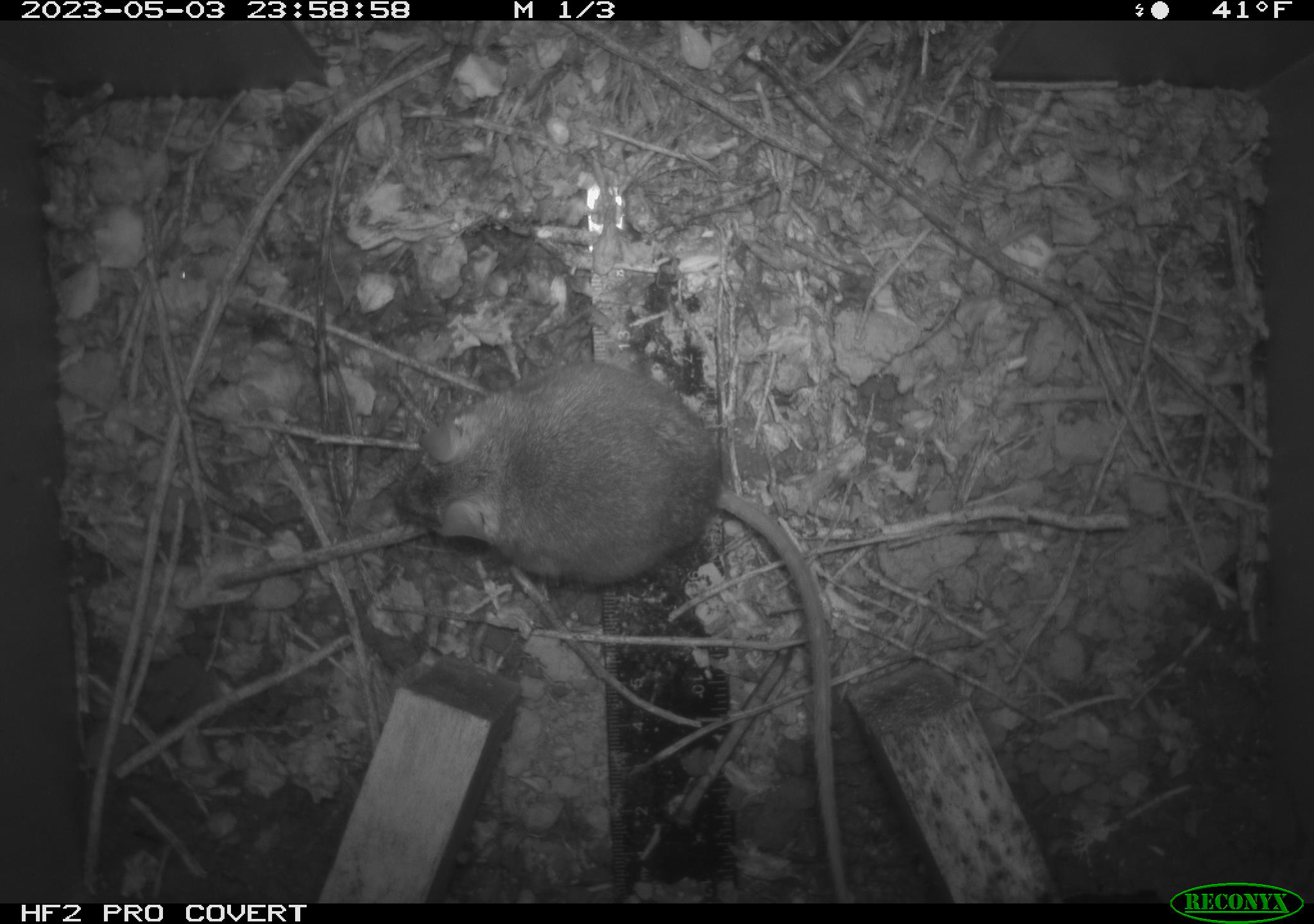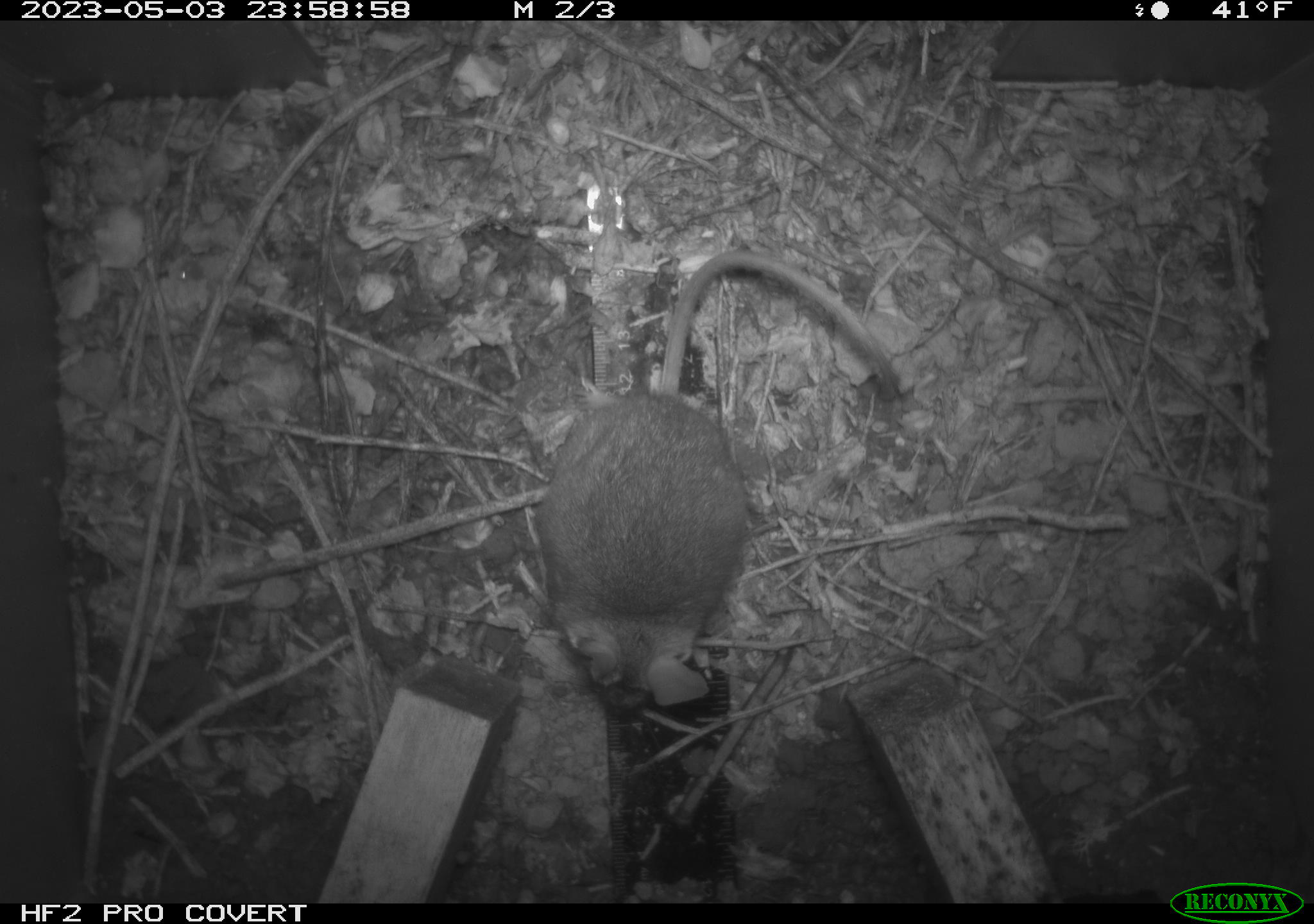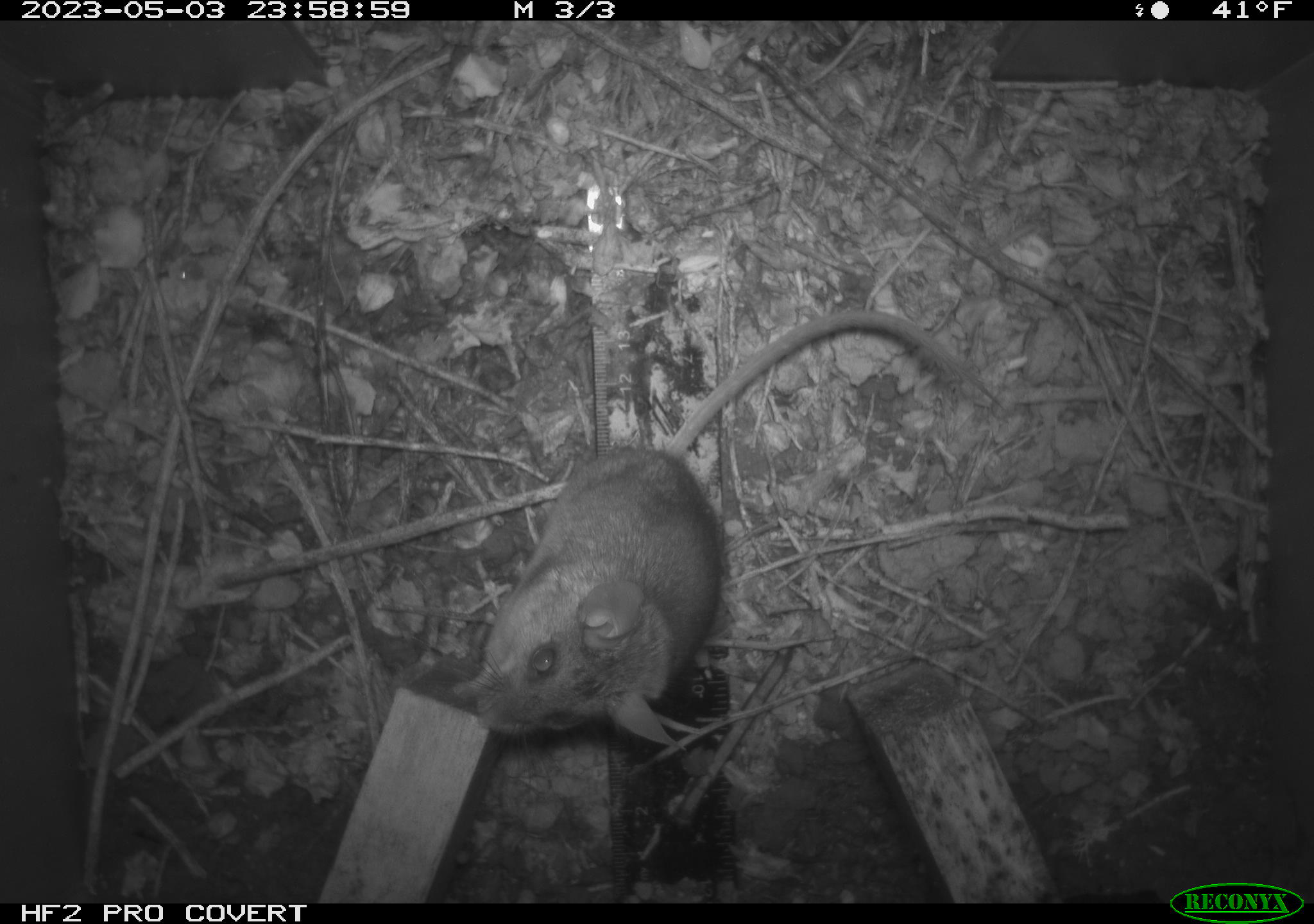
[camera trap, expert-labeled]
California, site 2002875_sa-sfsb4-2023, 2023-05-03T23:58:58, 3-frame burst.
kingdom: Animalia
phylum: Chordata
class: Mammalia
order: Rodentia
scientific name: Rodentia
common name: mouse species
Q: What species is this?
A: Mouse species (Rodentia).